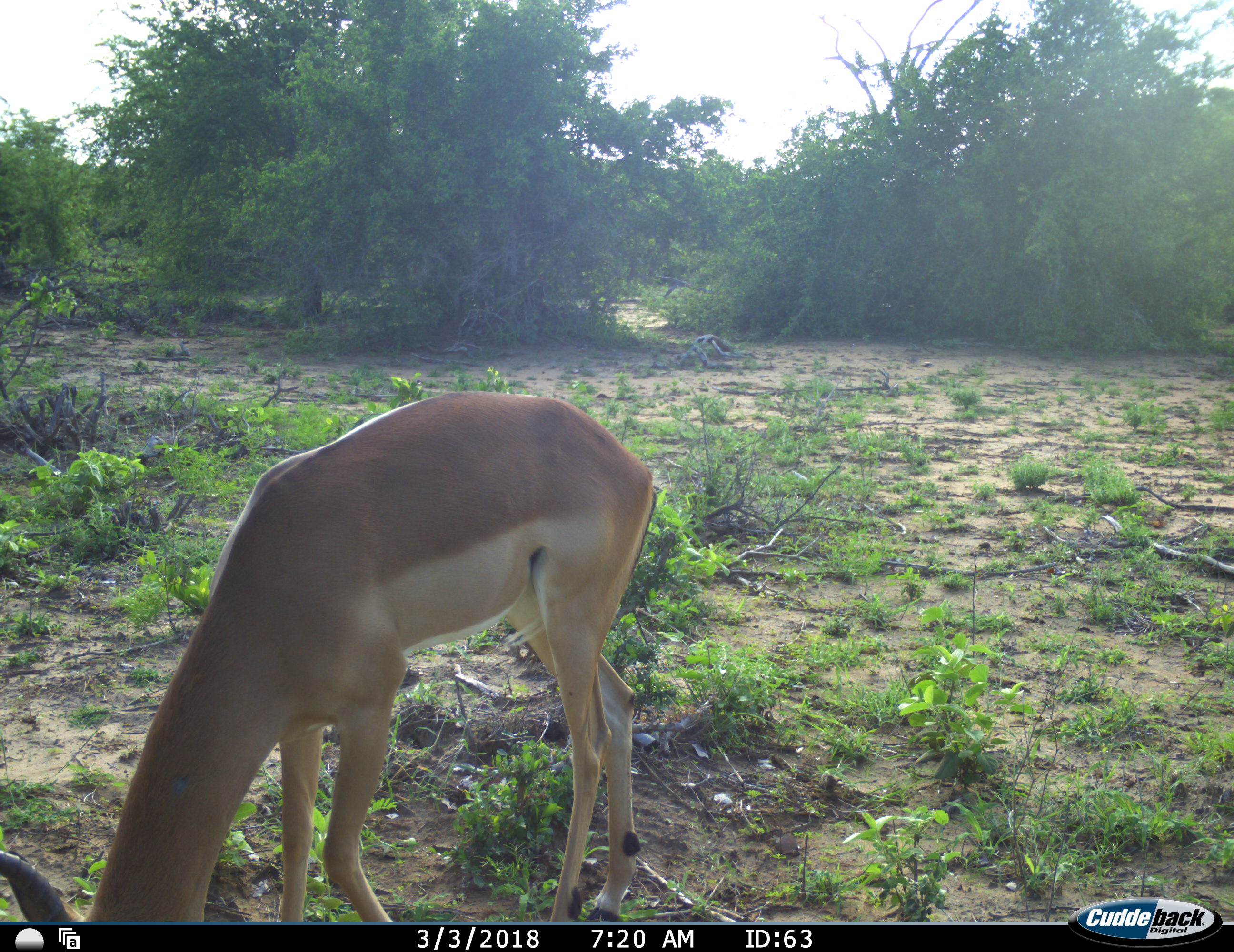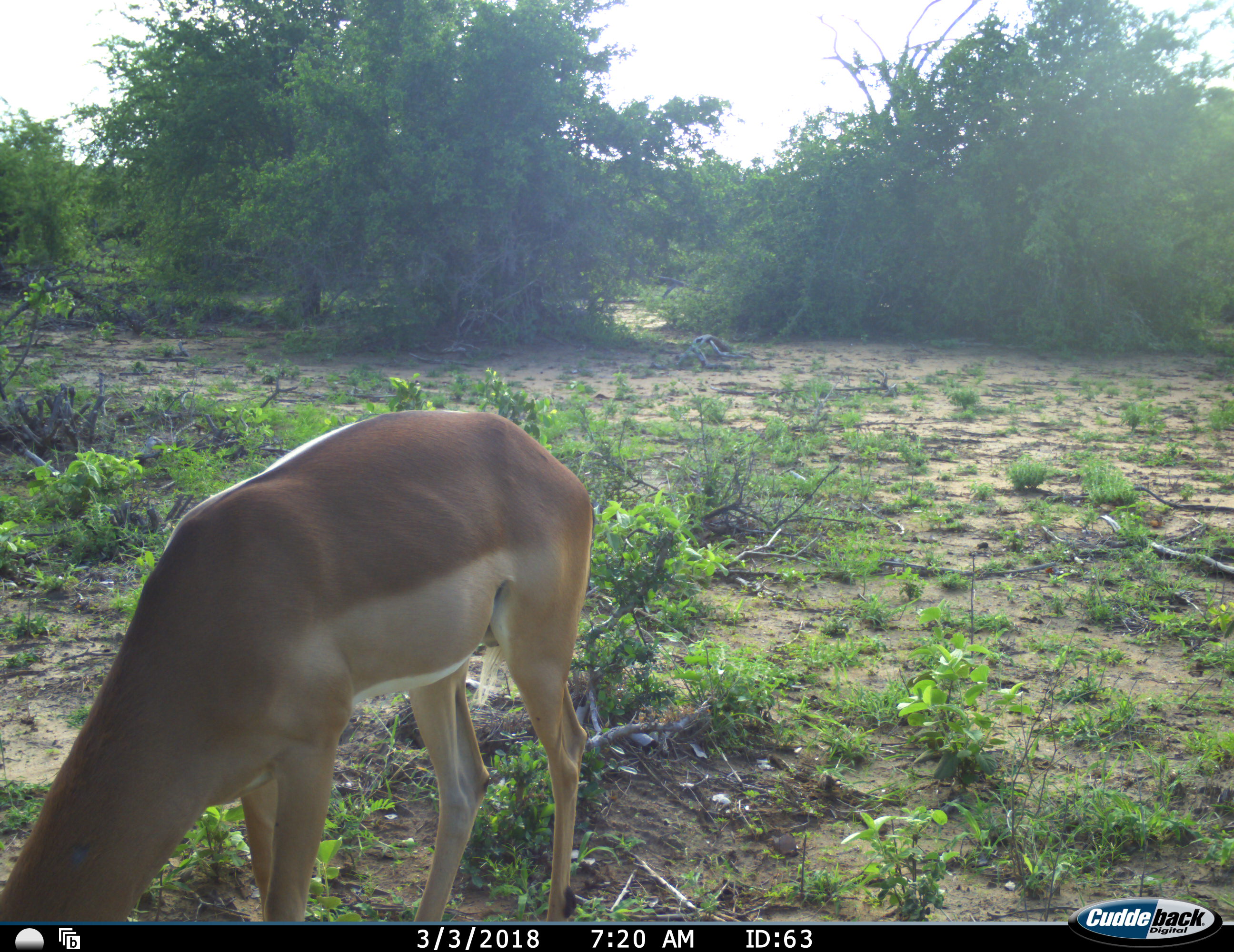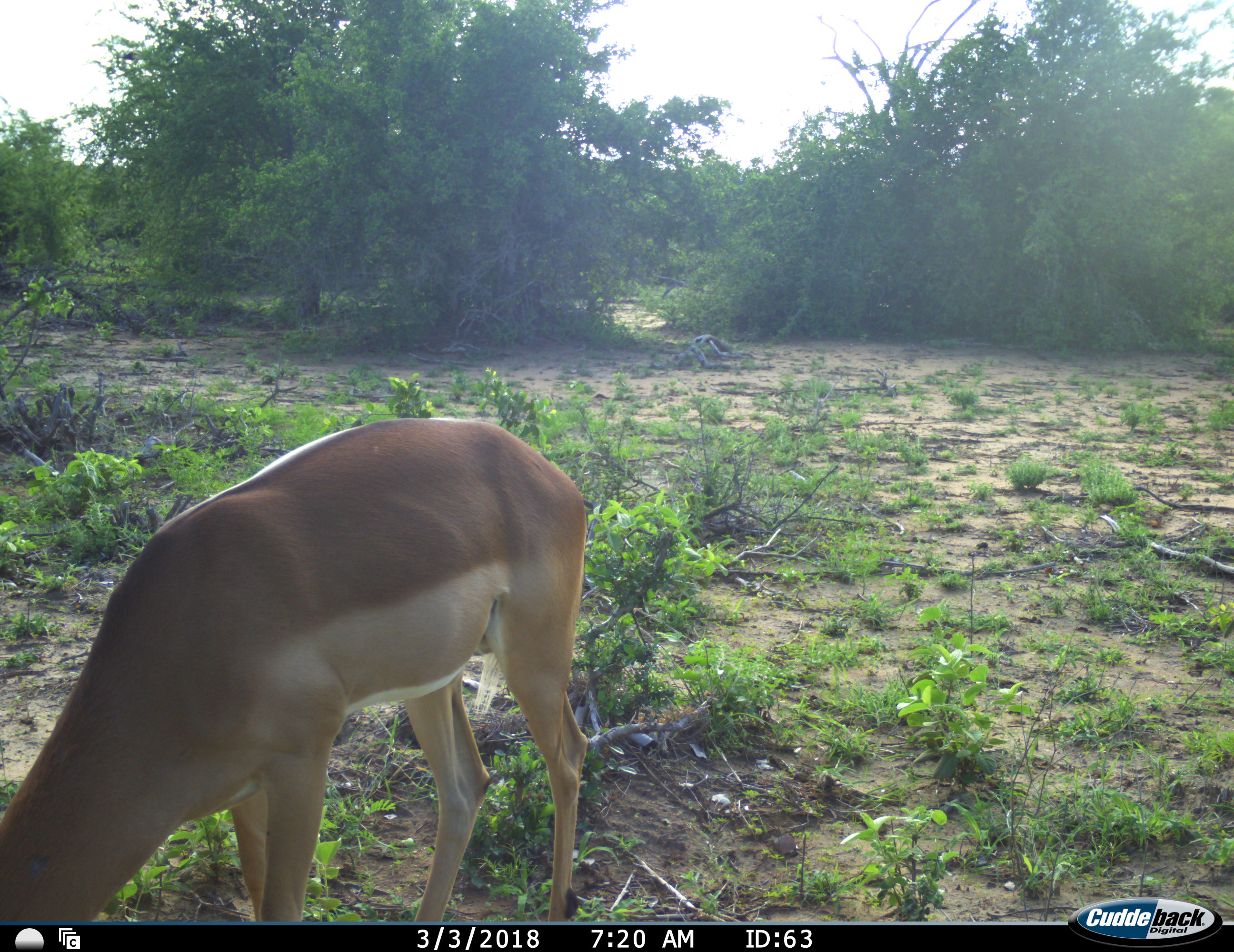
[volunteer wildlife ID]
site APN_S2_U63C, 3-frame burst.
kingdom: Animalia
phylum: Chordata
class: Mammalia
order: Artiodactyla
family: Bovidae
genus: Aepyceros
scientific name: Aepyceros melampus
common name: impala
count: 1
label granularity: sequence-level